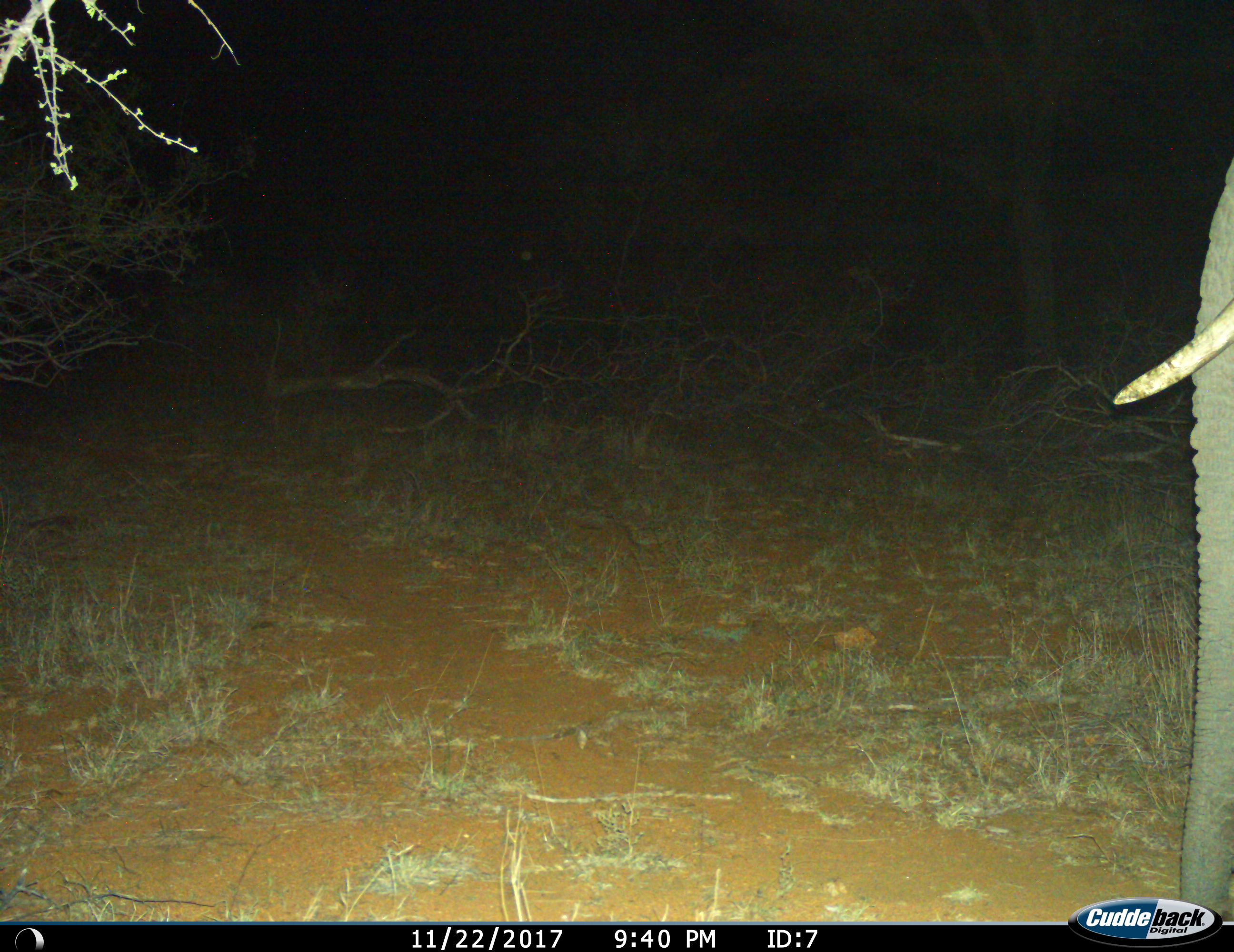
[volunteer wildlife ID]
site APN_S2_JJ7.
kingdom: Animalia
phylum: Chordata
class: Mammalia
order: Proboscidea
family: Elephantidae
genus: Loxodonta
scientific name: Loxodonta africana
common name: african bush elephant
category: elephant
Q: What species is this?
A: Elephant (african bush elephant) (Loxodonta africana).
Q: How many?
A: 1.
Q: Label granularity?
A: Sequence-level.